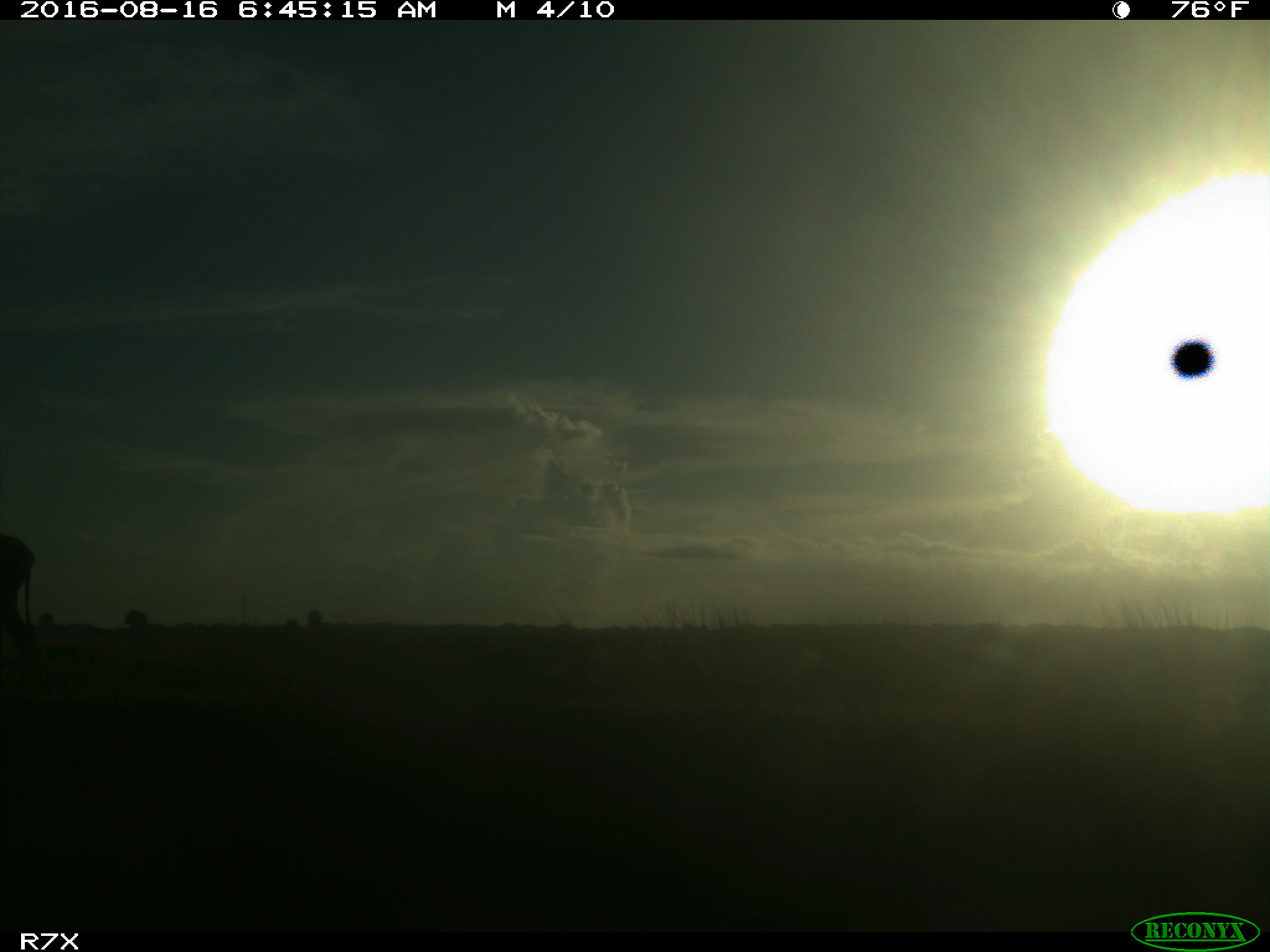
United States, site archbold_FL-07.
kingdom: Animalia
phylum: Chordata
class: Mammalia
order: Artiodactyla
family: Bovidae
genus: Bos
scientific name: Bos taurus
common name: domestic cow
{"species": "Bos taurus (domestic cow)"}